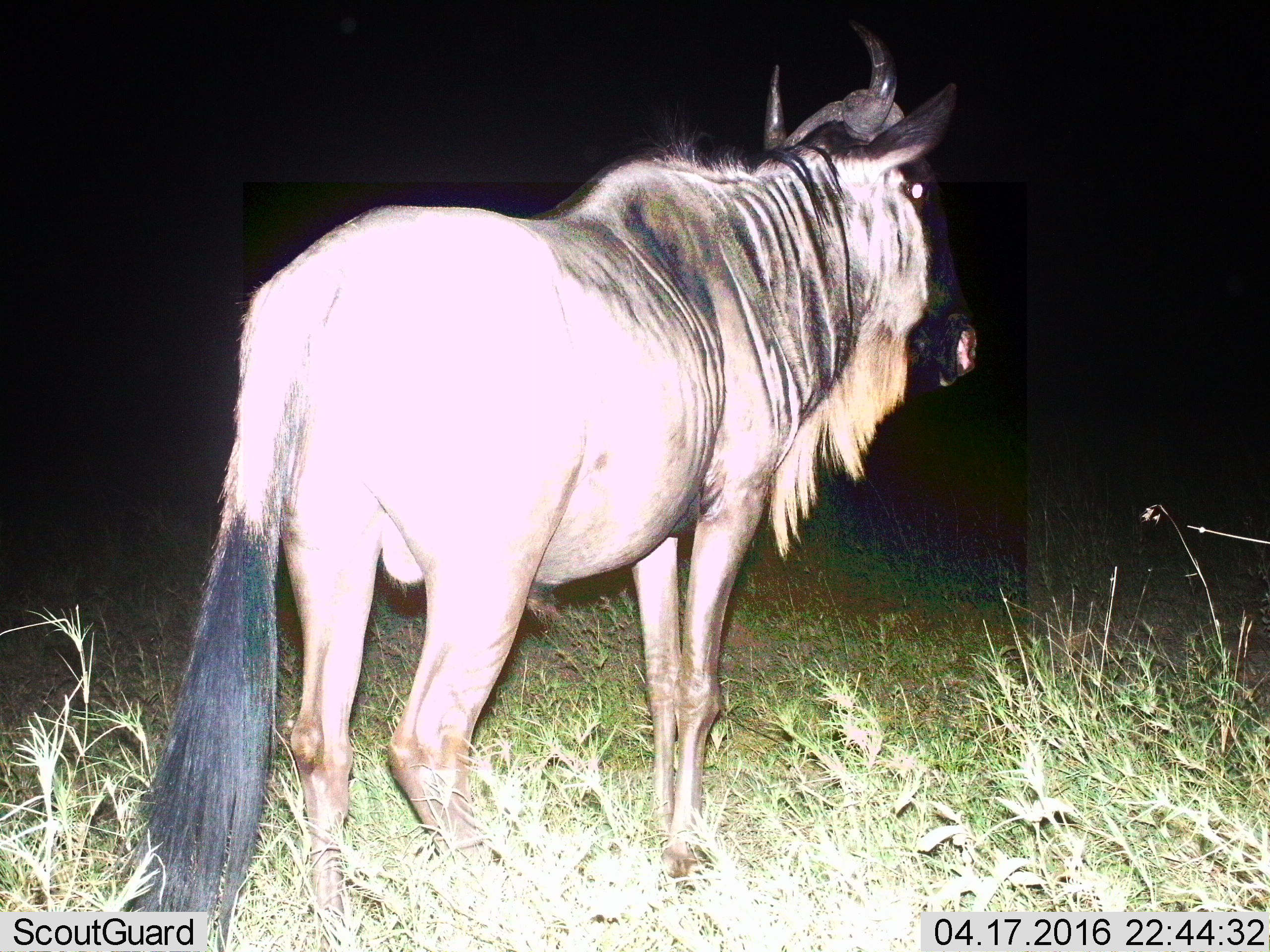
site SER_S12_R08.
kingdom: Animalia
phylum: Chordata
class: Mammalia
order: Artiodactyla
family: Bovidae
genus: Connochaetes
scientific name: Connochaetes taurinus taurinus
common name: blue wildebeest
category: wildebeestblue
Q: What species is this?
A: Wildebeestblue (blue wildebeest) (Connochaetes taurinus taurinus).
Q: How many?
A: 1.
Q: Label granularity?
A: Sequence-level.